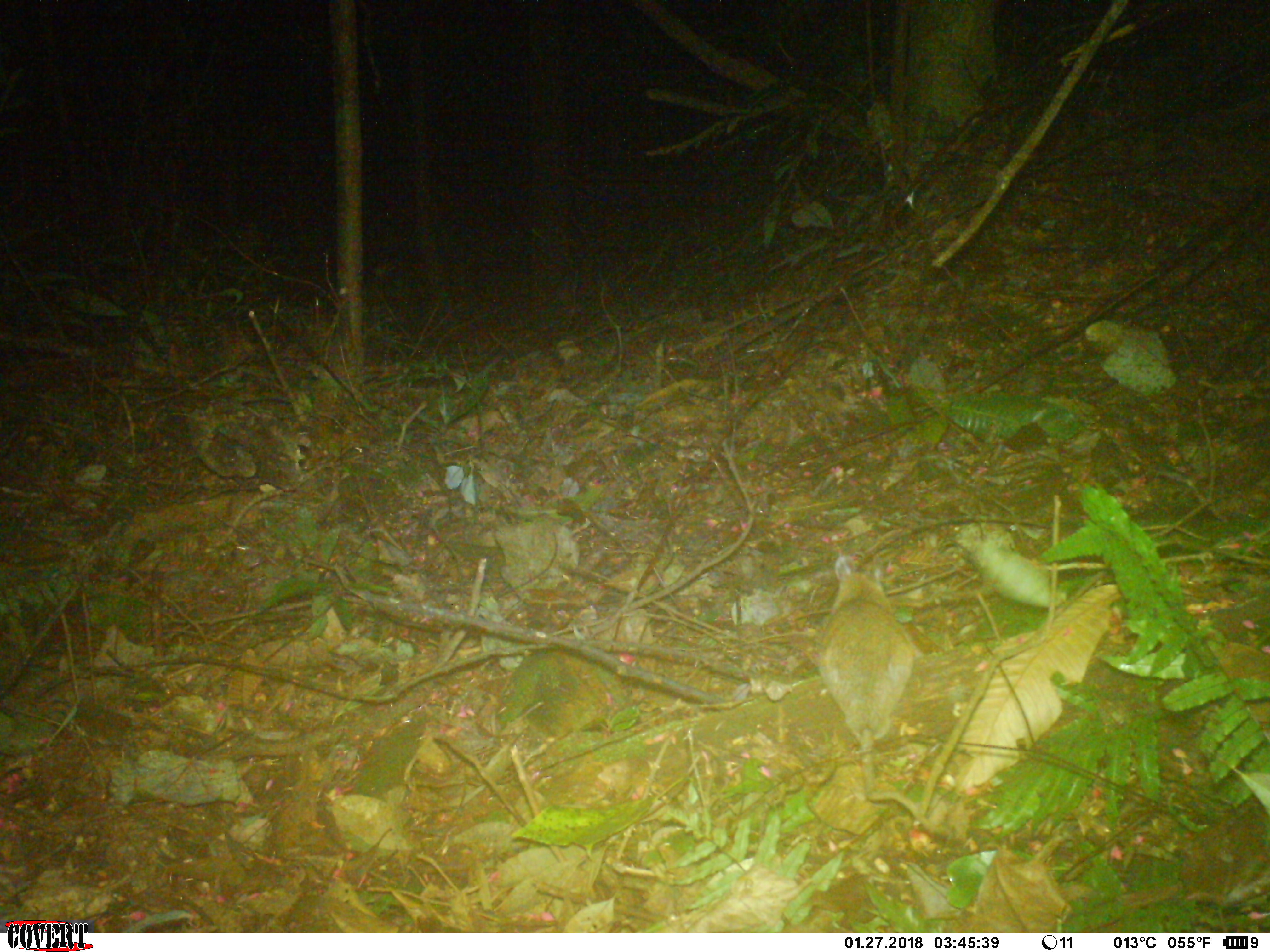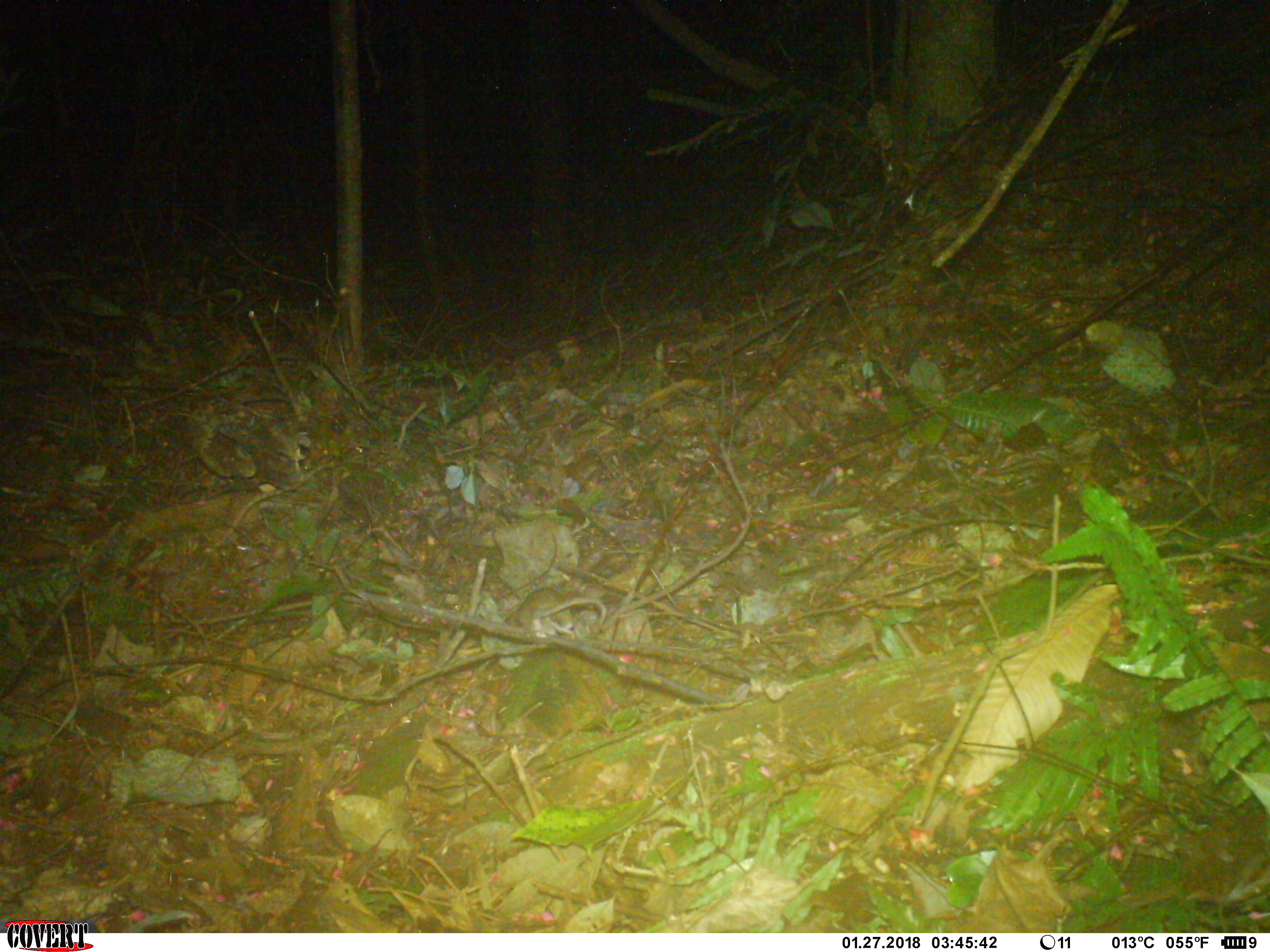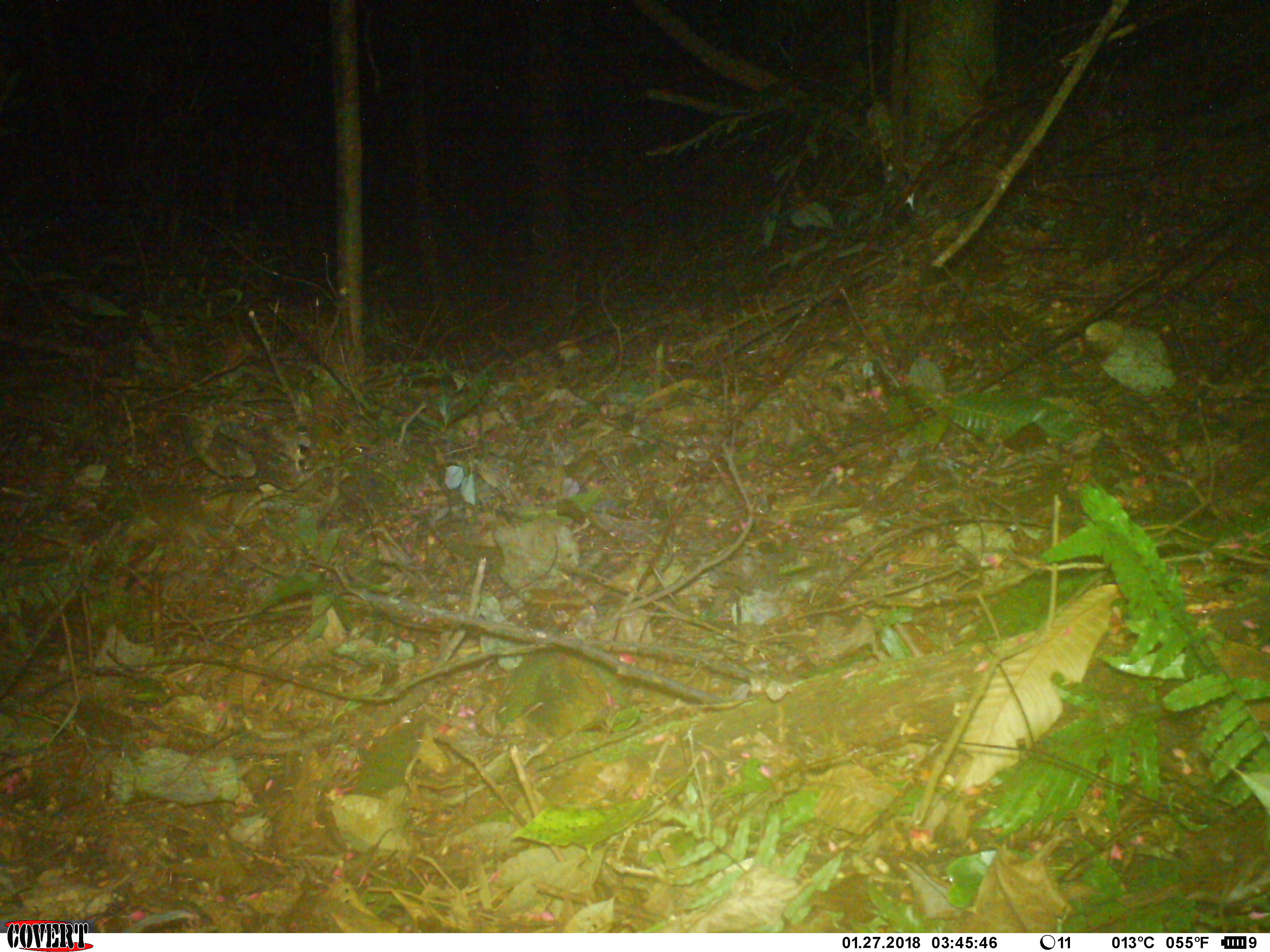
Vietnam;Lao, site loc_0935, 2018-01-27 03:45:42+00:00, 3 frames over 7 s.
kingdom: Animalia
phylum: Chordata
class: Mammalia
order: Rodentia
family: Muridae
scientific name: Muridae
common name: old-world mice and rats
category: unidentified murid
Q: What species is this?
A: Unidentified murid (old-world mice and rats) (Muridae).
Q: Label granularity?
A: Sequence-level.